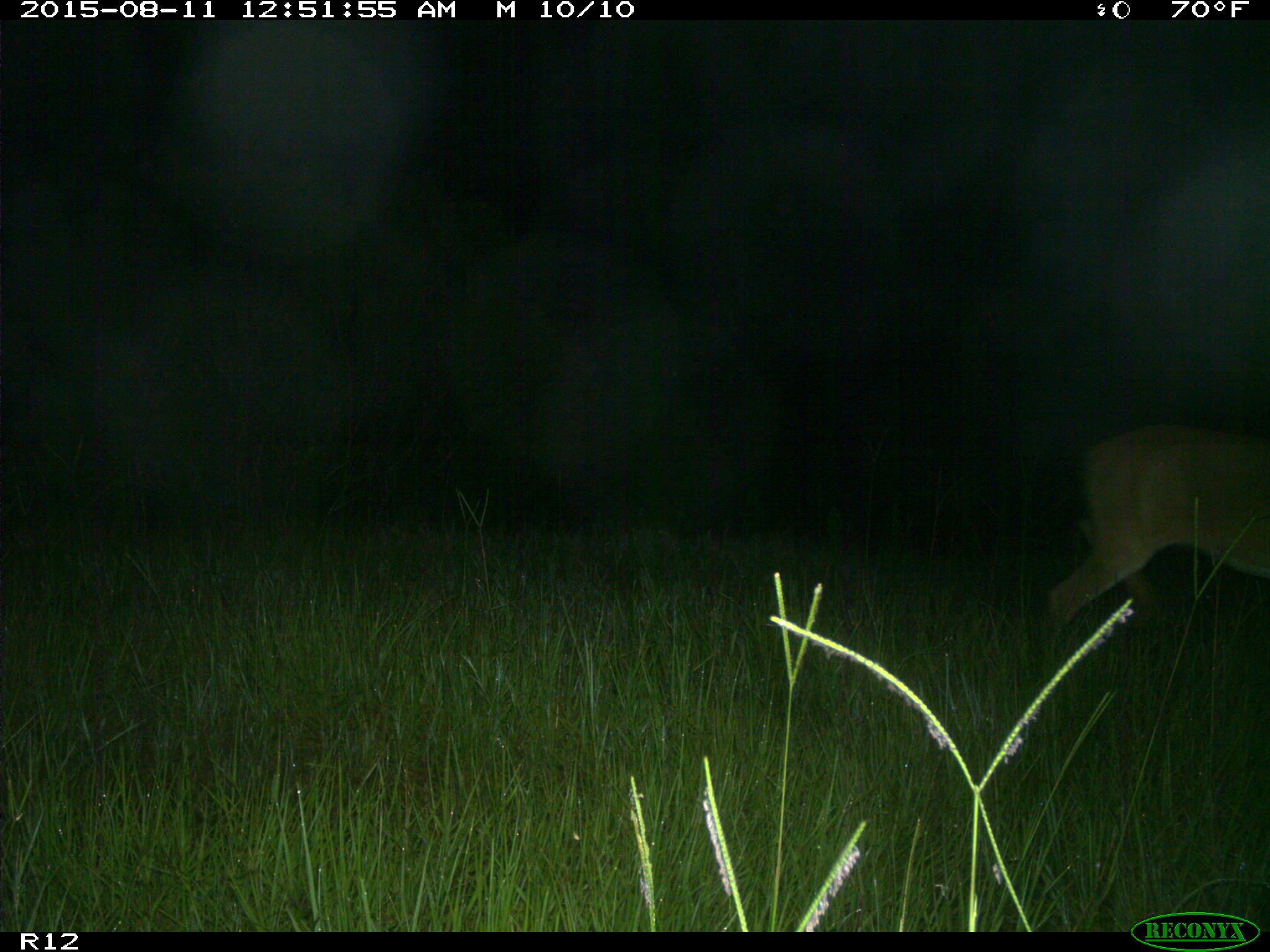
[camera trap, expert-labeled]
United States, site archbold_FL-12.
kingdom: Animalia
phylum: Chordata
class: Mammalia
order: Artiodactyla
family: Cervidae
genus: Odocoileus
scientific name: Odocoileus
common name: deer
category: unidentified deer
Unidentified deer (deer) (Odocoileus).